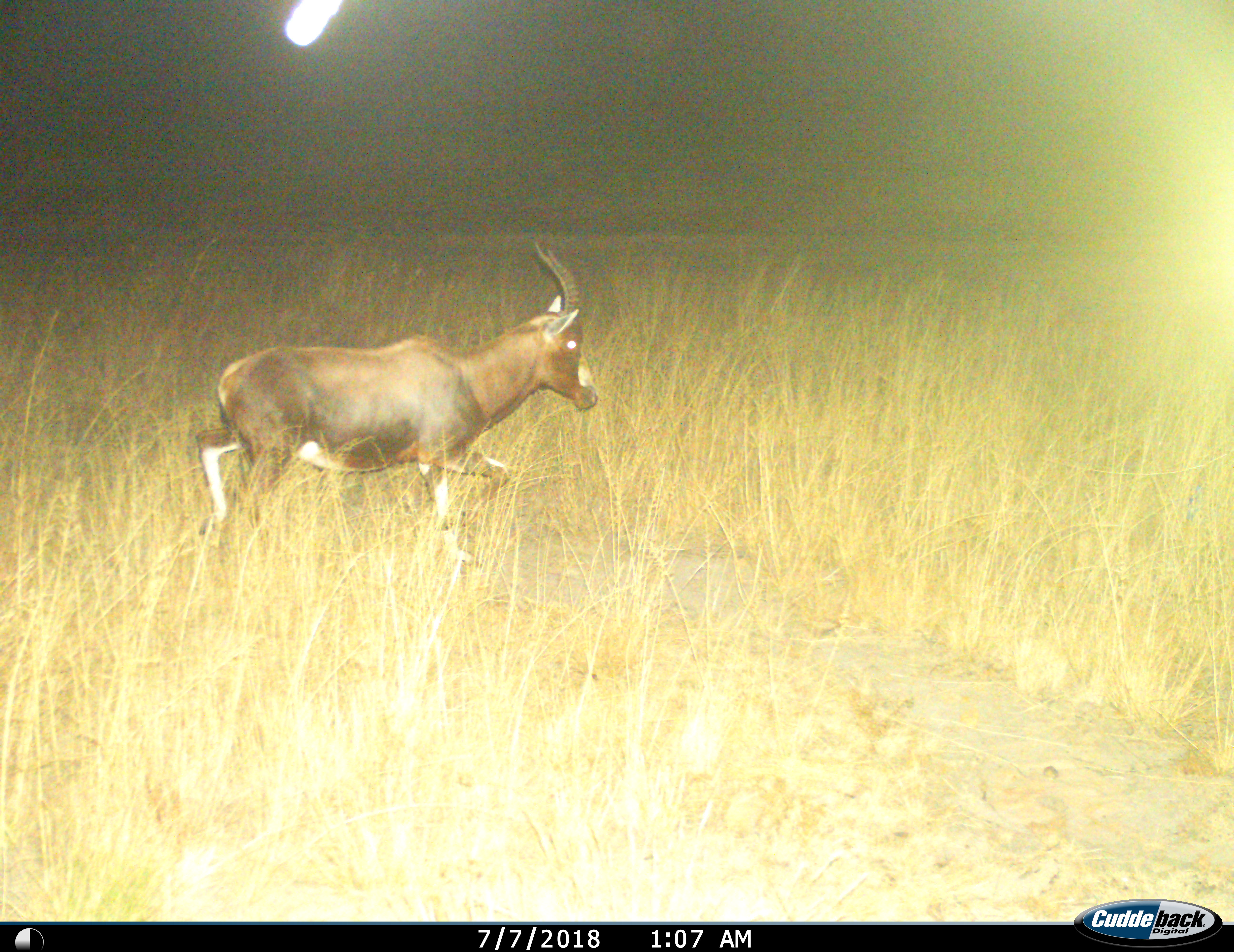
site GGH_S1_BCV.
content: unidentified animal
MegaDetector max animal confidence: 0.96